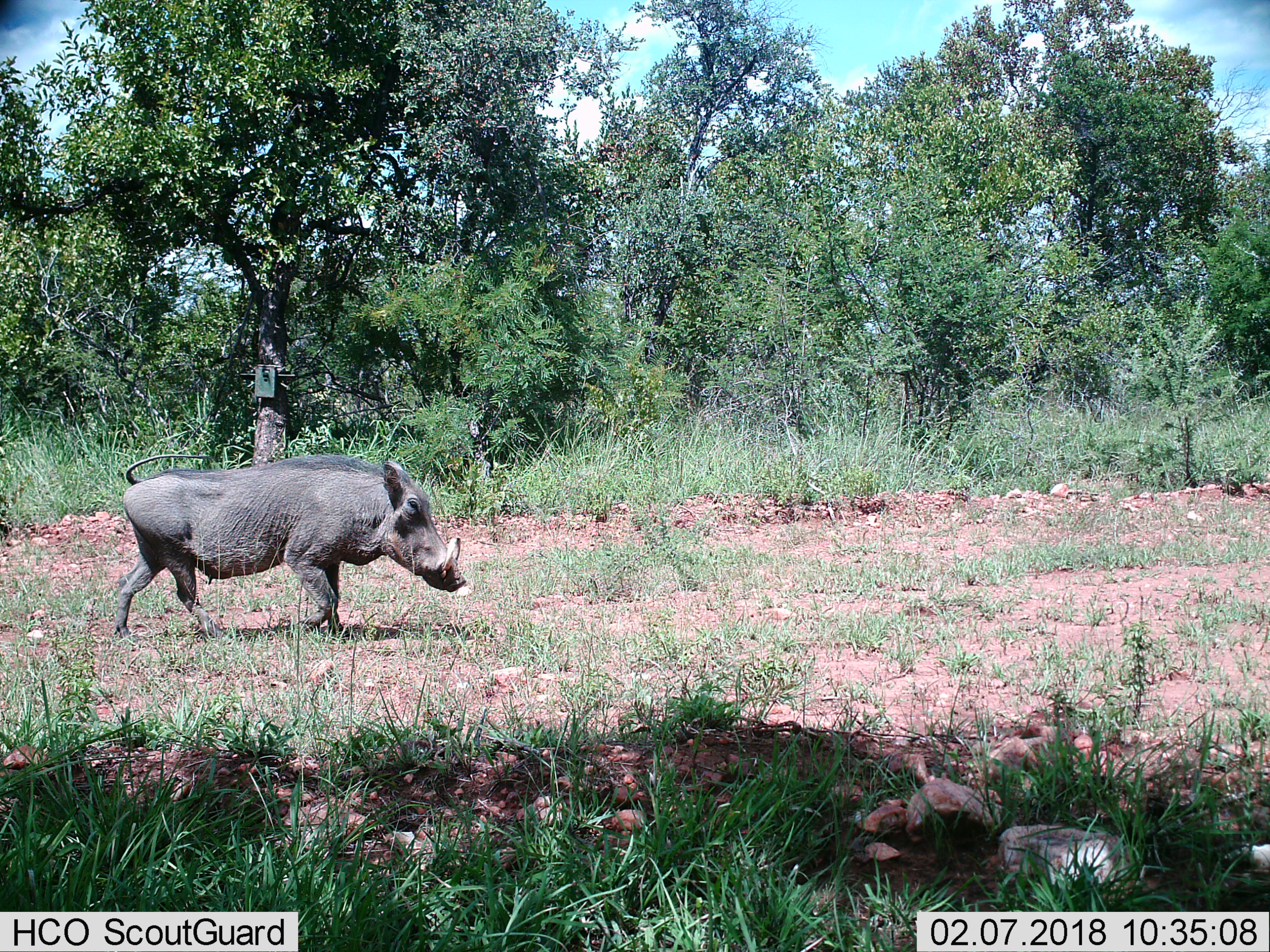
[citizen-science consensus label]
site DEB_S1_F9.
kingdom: Animalia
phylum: Chordata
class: Mammalia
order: Artiodactyla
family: Suidae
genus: Phacochoerus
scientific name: Phacochoerus africanus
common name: warthog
Warthog (Phacochoerus africanus), count 1. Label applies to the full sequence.